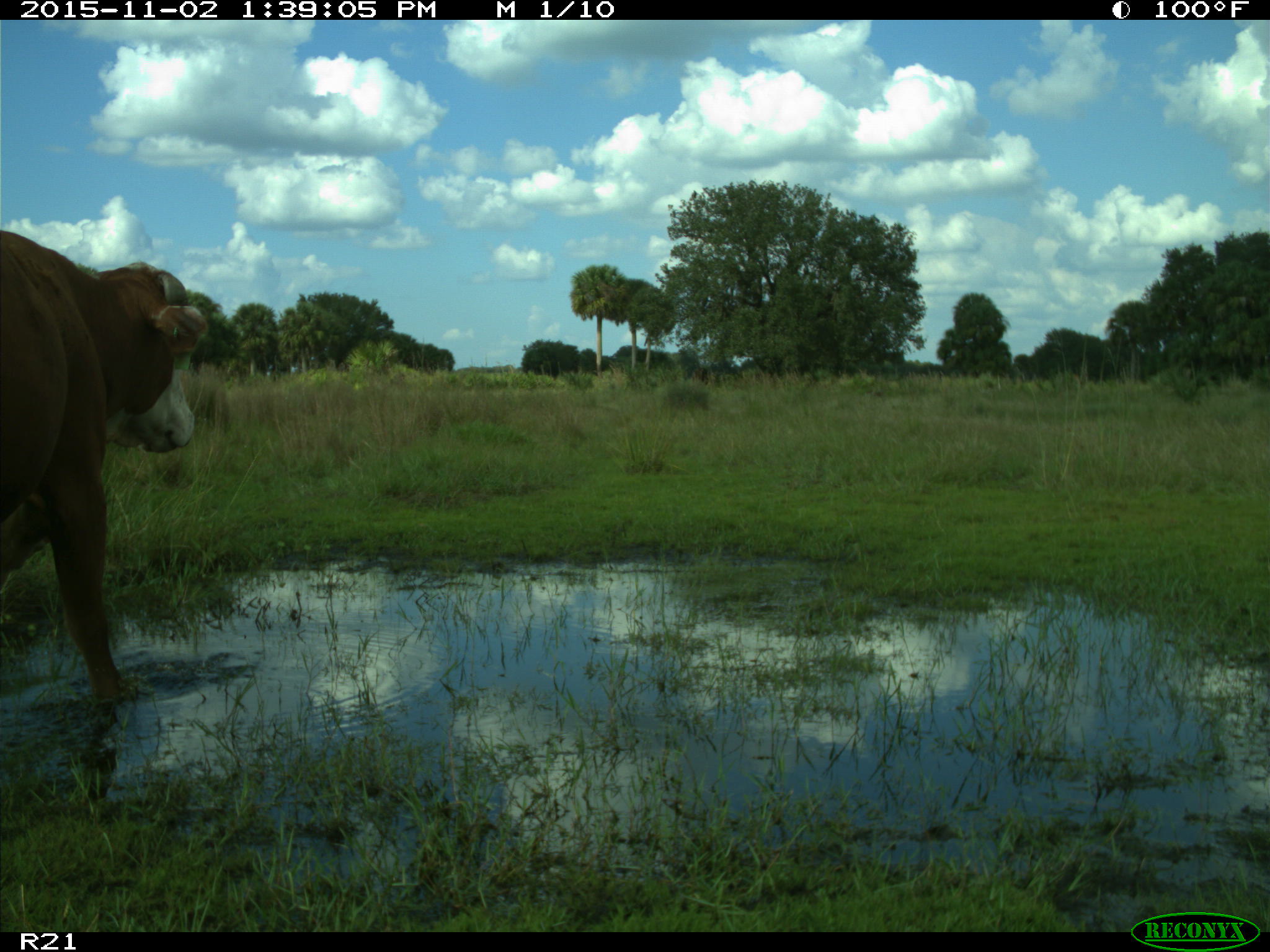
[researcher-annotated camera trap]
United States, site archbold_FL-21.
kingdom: Animalia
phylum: Chordata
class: Mammalia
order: Artiodactyla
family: Bovidae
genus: Bos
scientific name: Bos taurus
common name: domestic cow